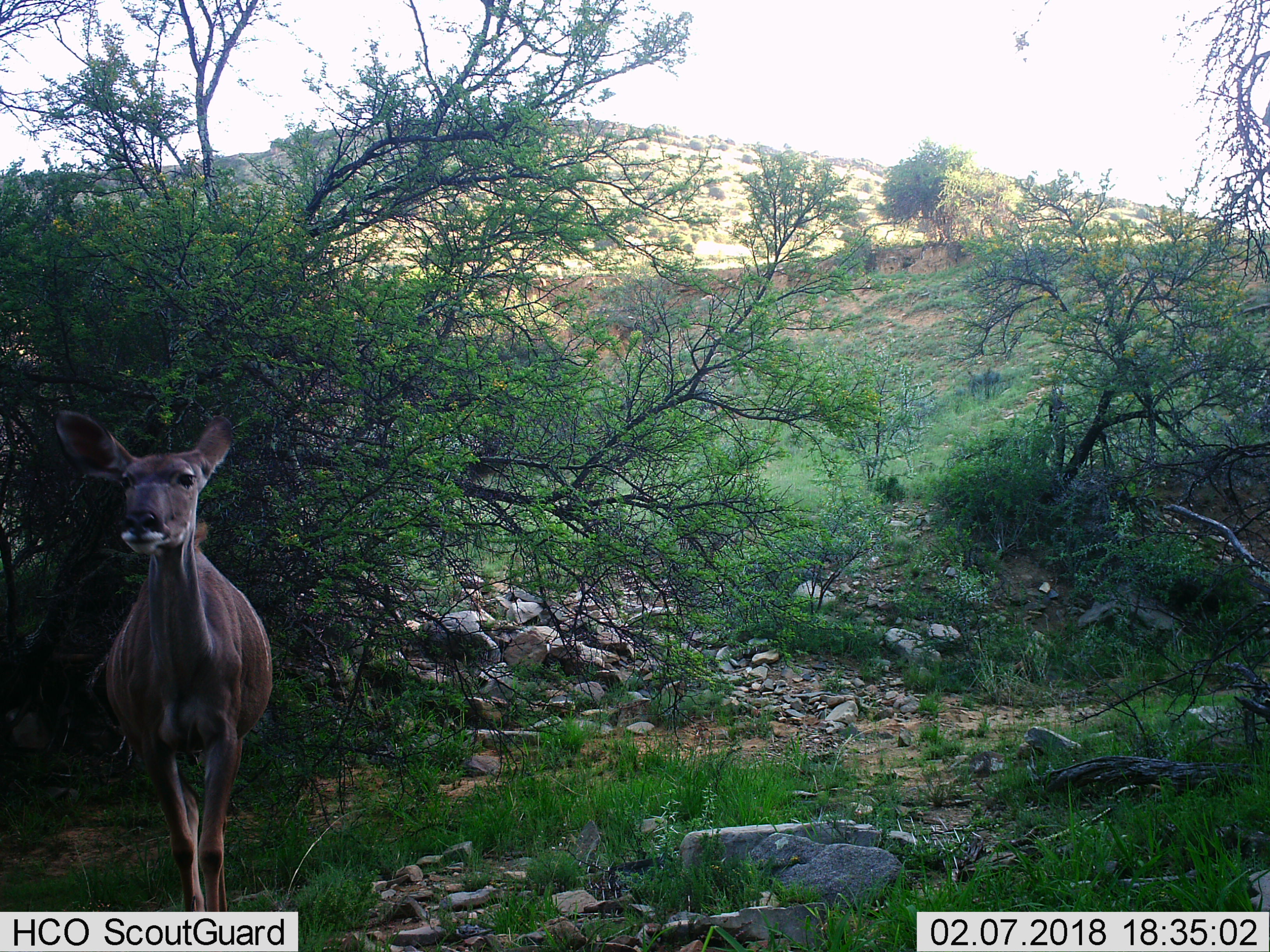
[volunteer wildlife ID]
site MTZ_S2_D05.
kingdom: Animalia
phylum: Chordata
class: Mammalia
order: Artiodactyla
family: Bovidae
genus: Tragelaphus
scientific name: Tragelaphus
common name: kudu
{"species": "kudu (Tragelaphus)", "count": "1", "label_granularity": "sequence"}